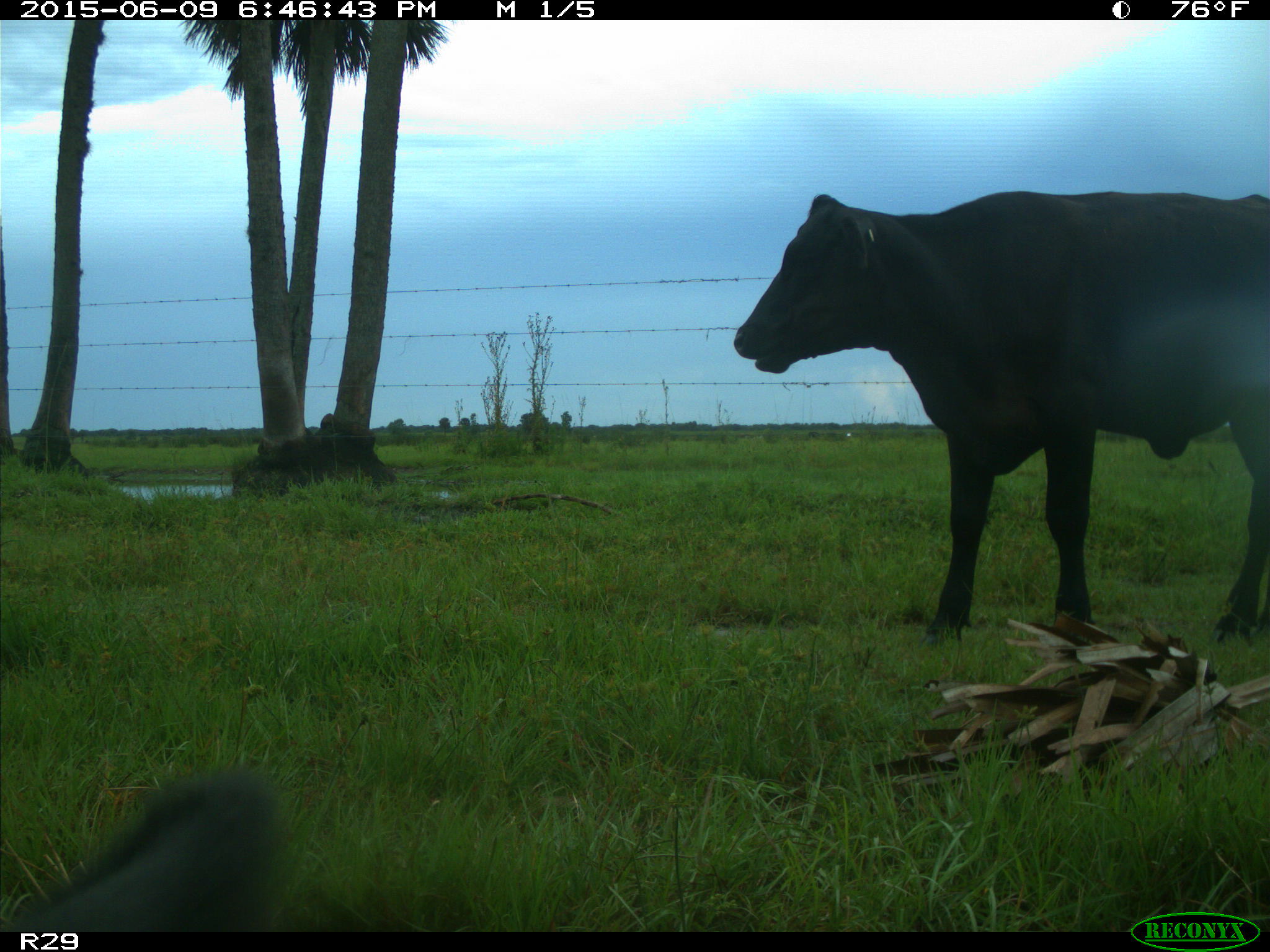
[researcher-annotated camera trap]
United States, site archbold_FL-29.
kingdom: Animalia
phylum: Chordata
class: Mammalia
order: Artiodactyla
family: Bovidae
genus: Bos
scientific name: Bos taurus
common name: domestic cow